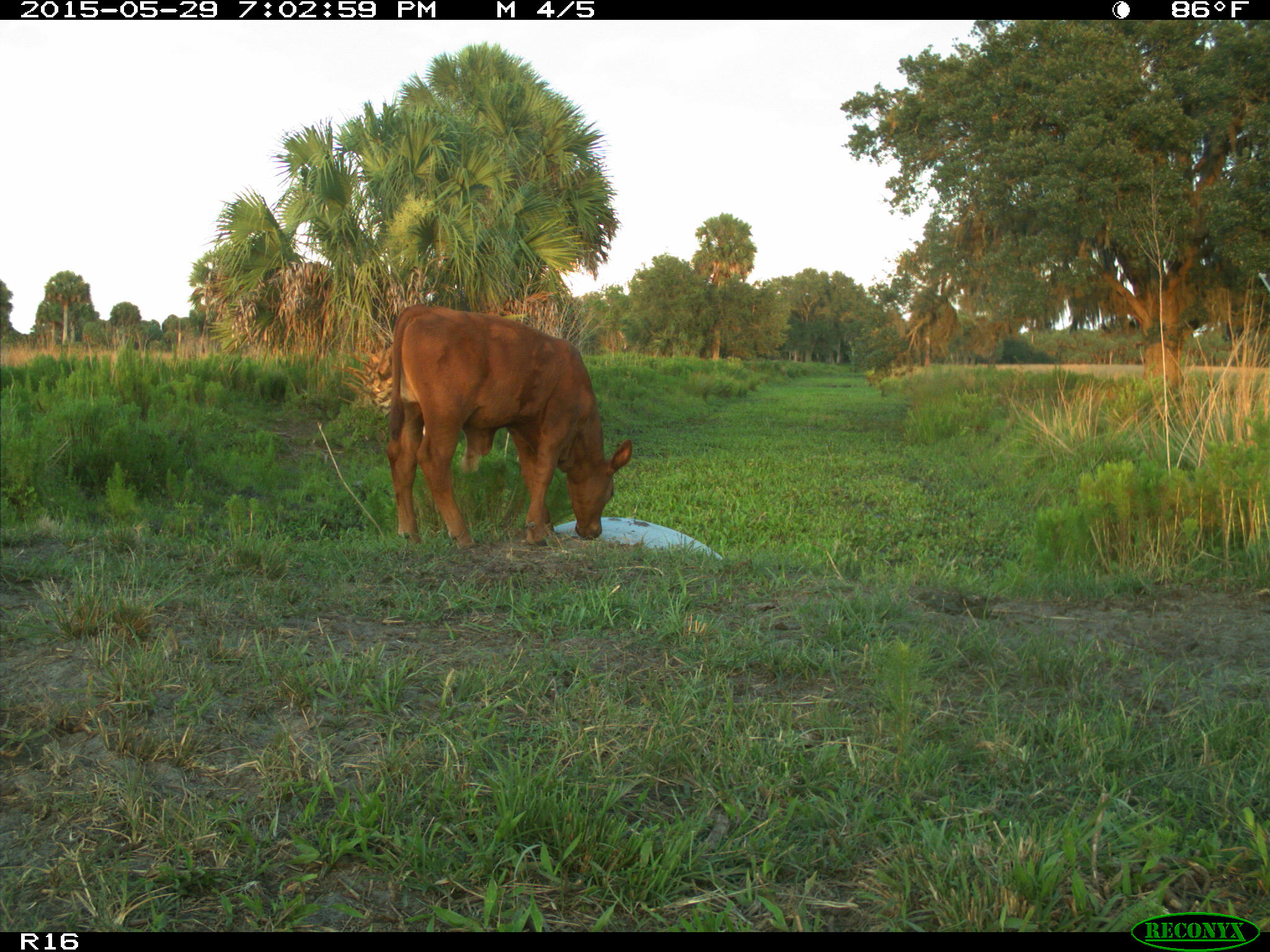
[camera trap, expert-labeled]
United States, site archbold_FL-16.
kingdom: Animalia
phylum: Chordata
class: Mammalia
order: Artiodactyla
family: Bovidae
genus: Bos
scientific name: Bos taurus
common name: domestic cow